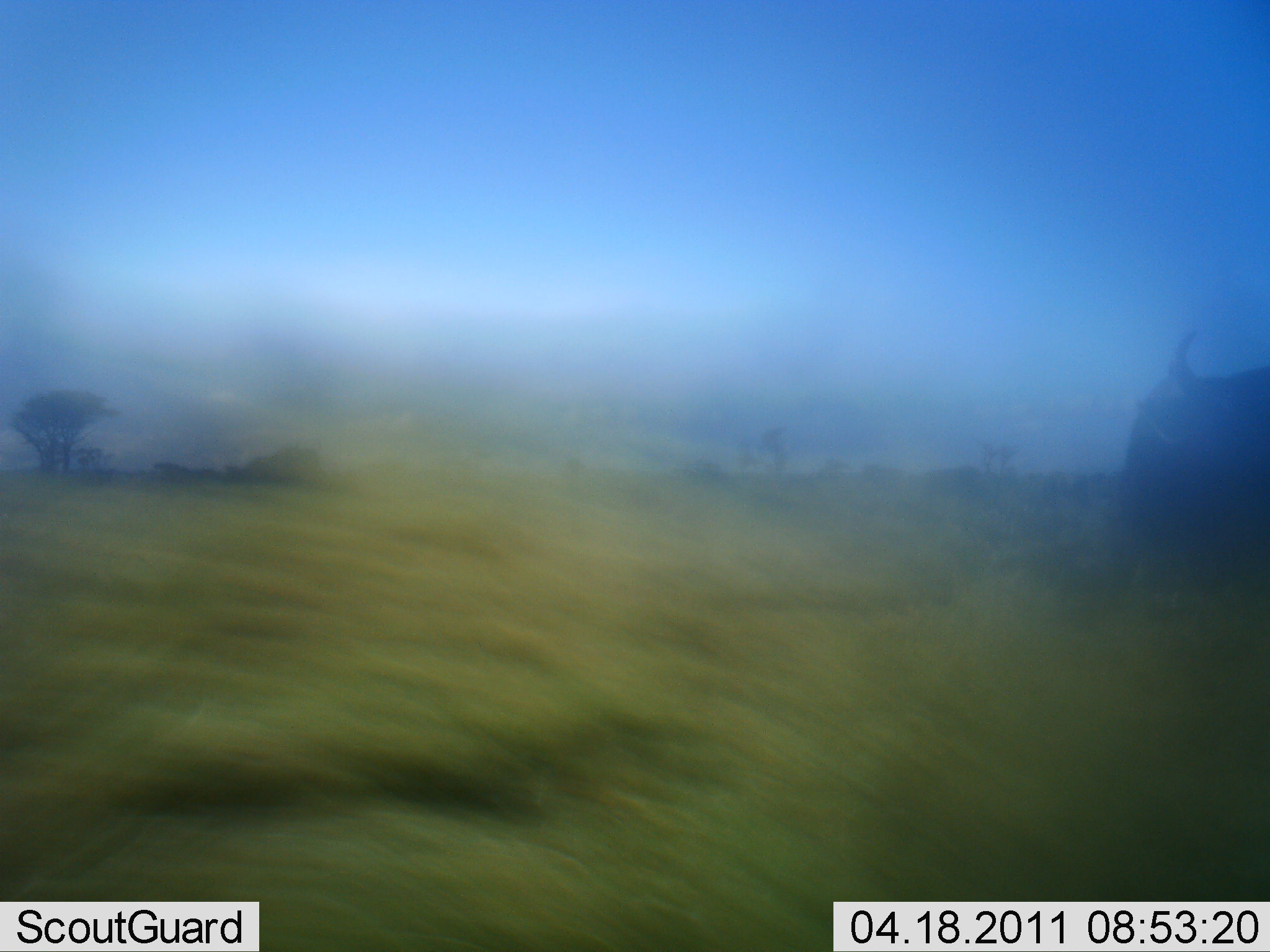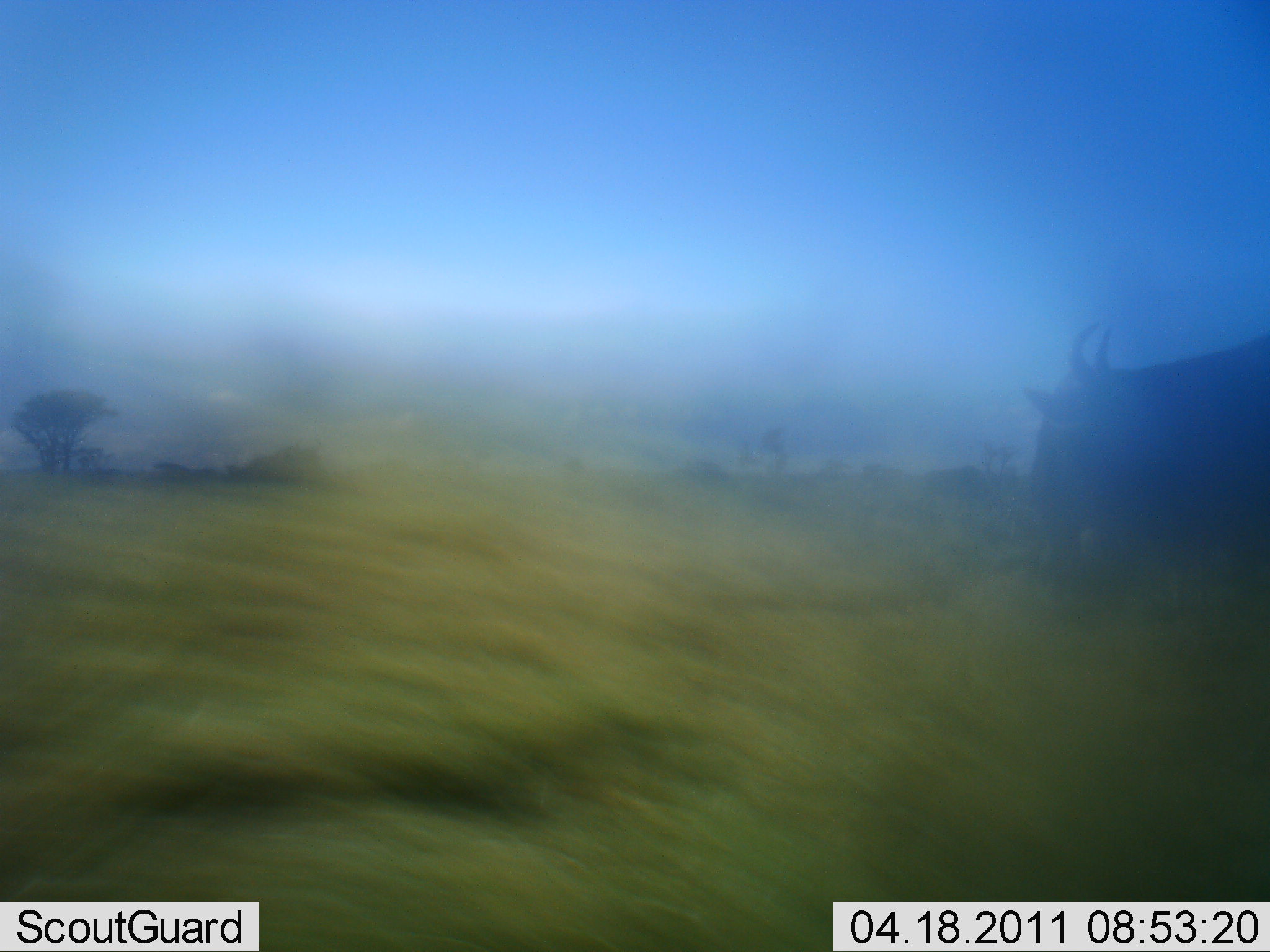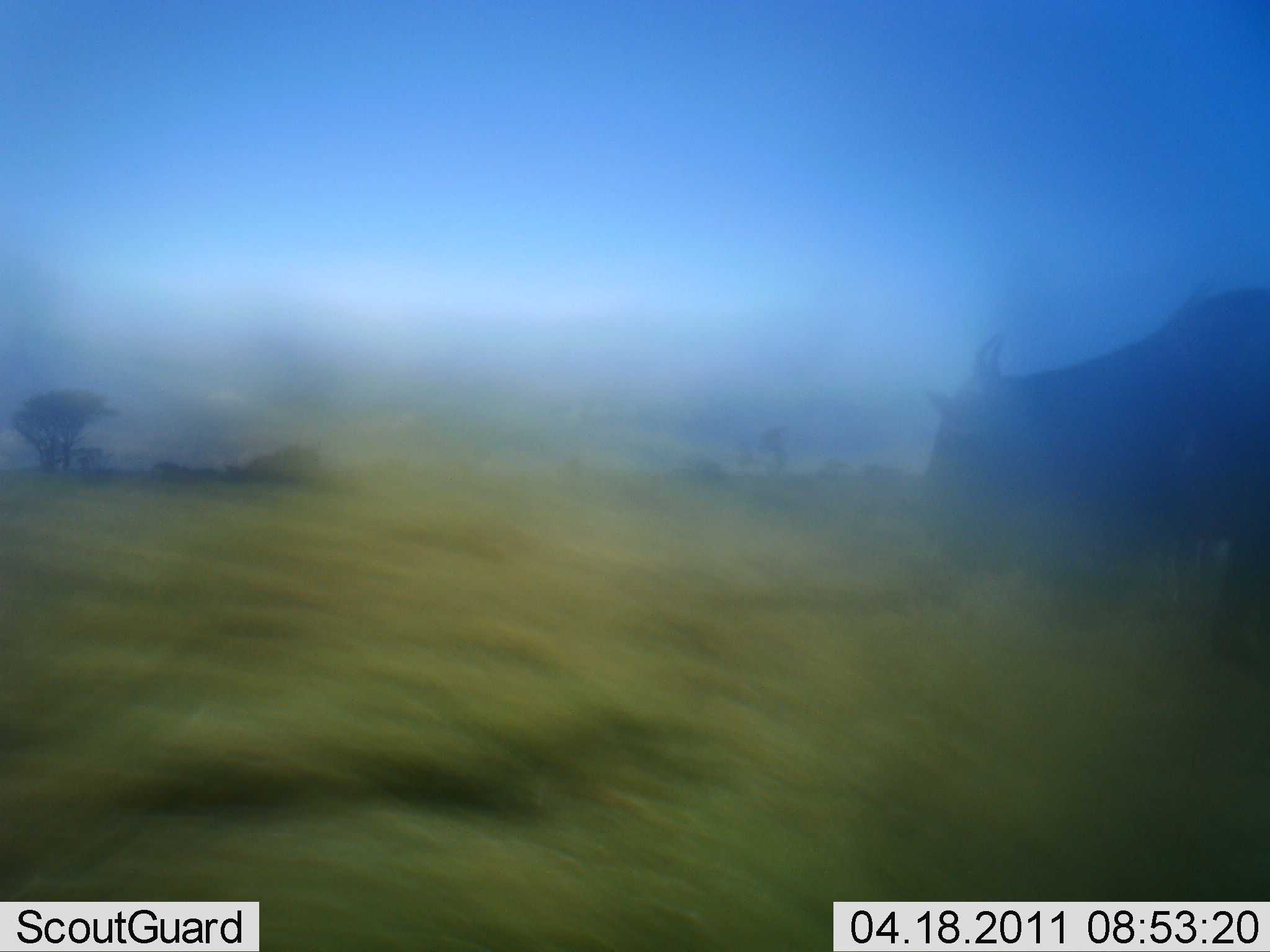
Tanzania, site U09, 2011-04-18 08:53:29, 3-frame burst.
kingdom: Animalia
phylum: Chordata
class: Mammalia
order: Artiodactyla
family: Bovidae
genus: Connochaetes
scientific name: Connochaetes taurinus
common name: blue wildebeest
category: wildebeest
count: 1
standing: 0%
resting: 0%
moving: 100%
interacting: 0%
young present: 0%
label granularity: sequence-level